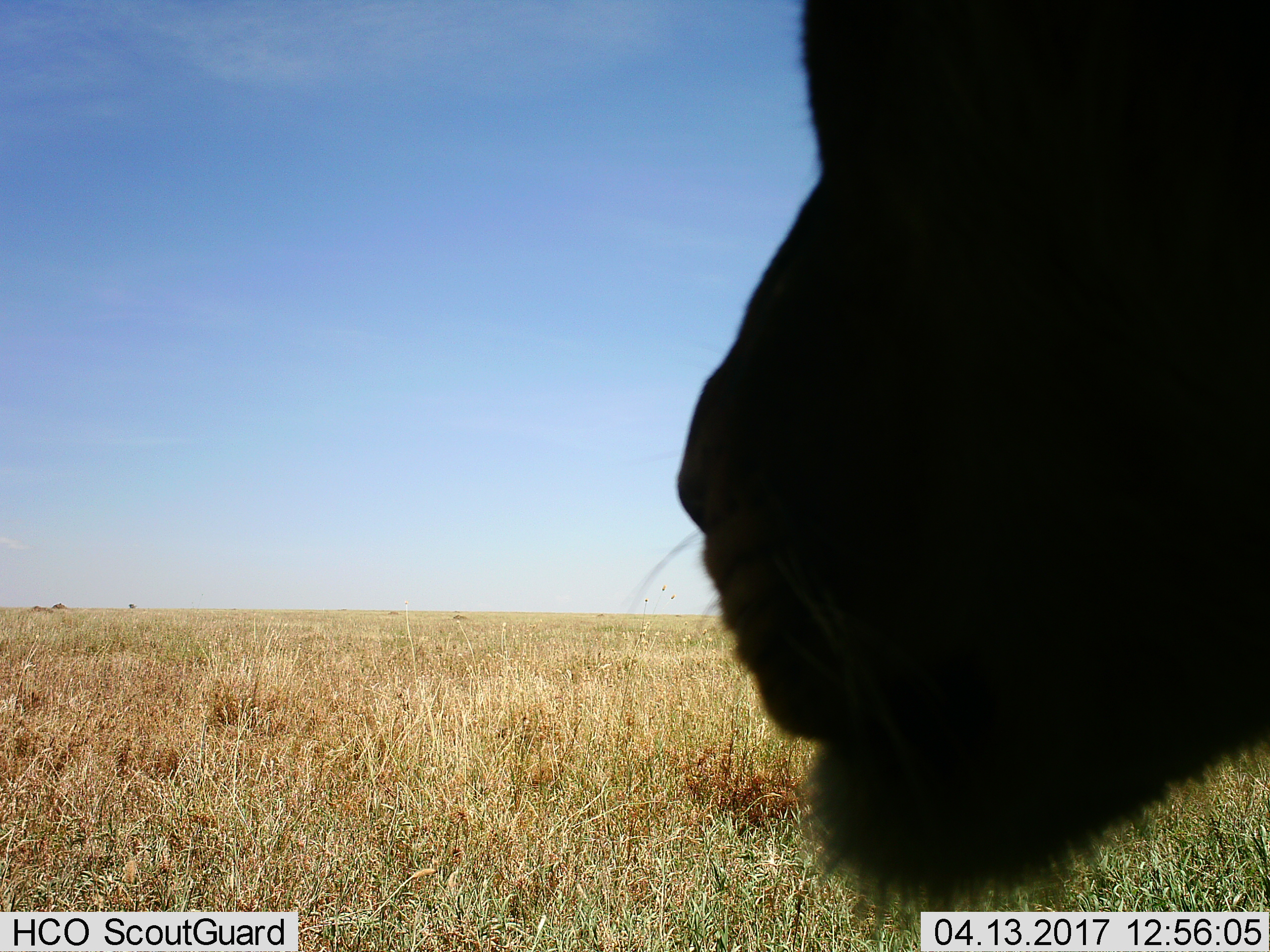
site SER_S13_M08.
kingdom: Animalia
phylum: Chordata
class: Mammalia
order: Carnivora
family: Felidae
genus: Panthera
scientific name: Panthera leo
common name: lion female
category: lionfemale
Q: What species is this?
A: Lionfemale (lion female) (Panthera leo).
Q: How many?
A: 1.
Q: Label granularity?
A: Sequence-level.